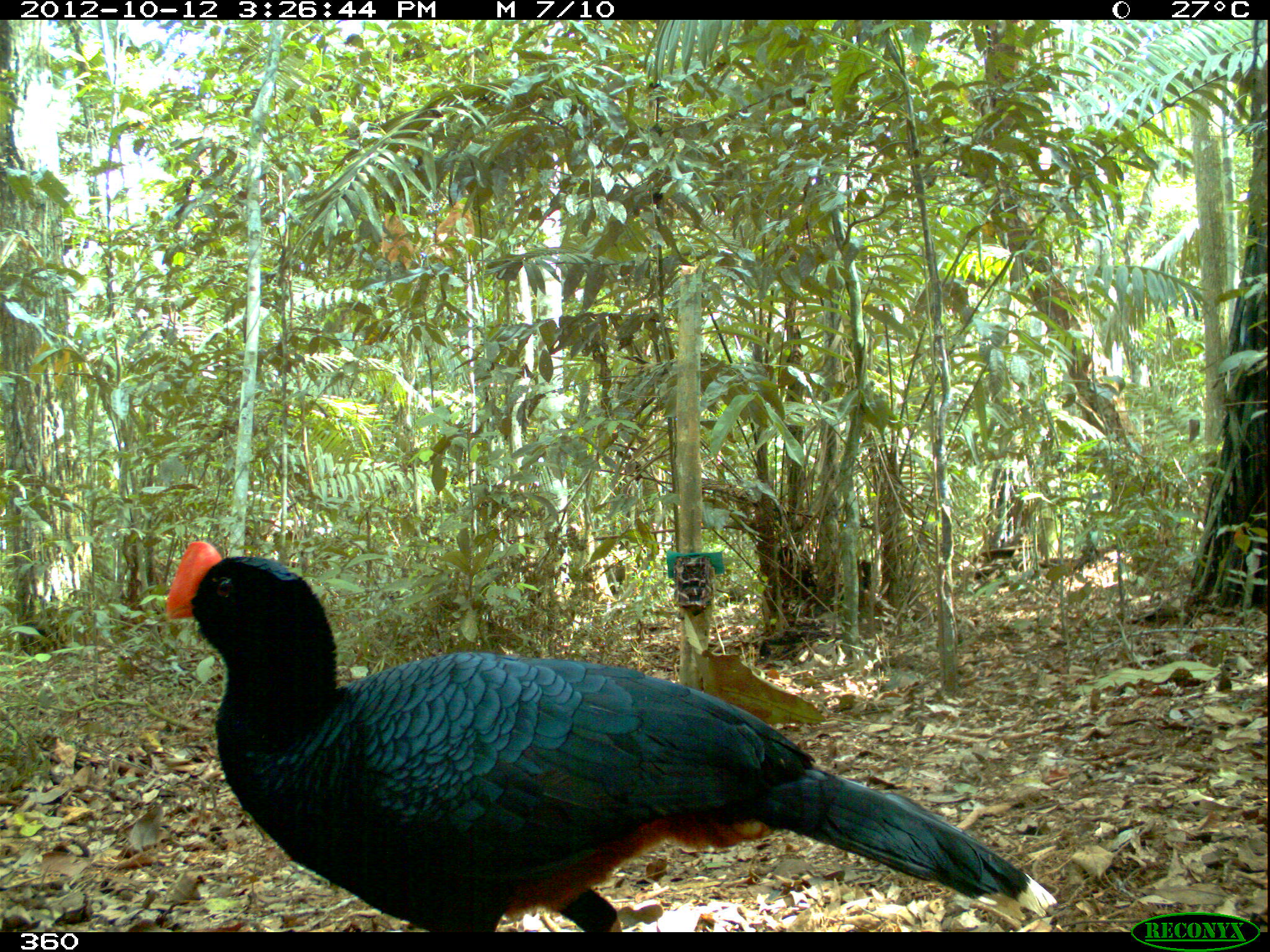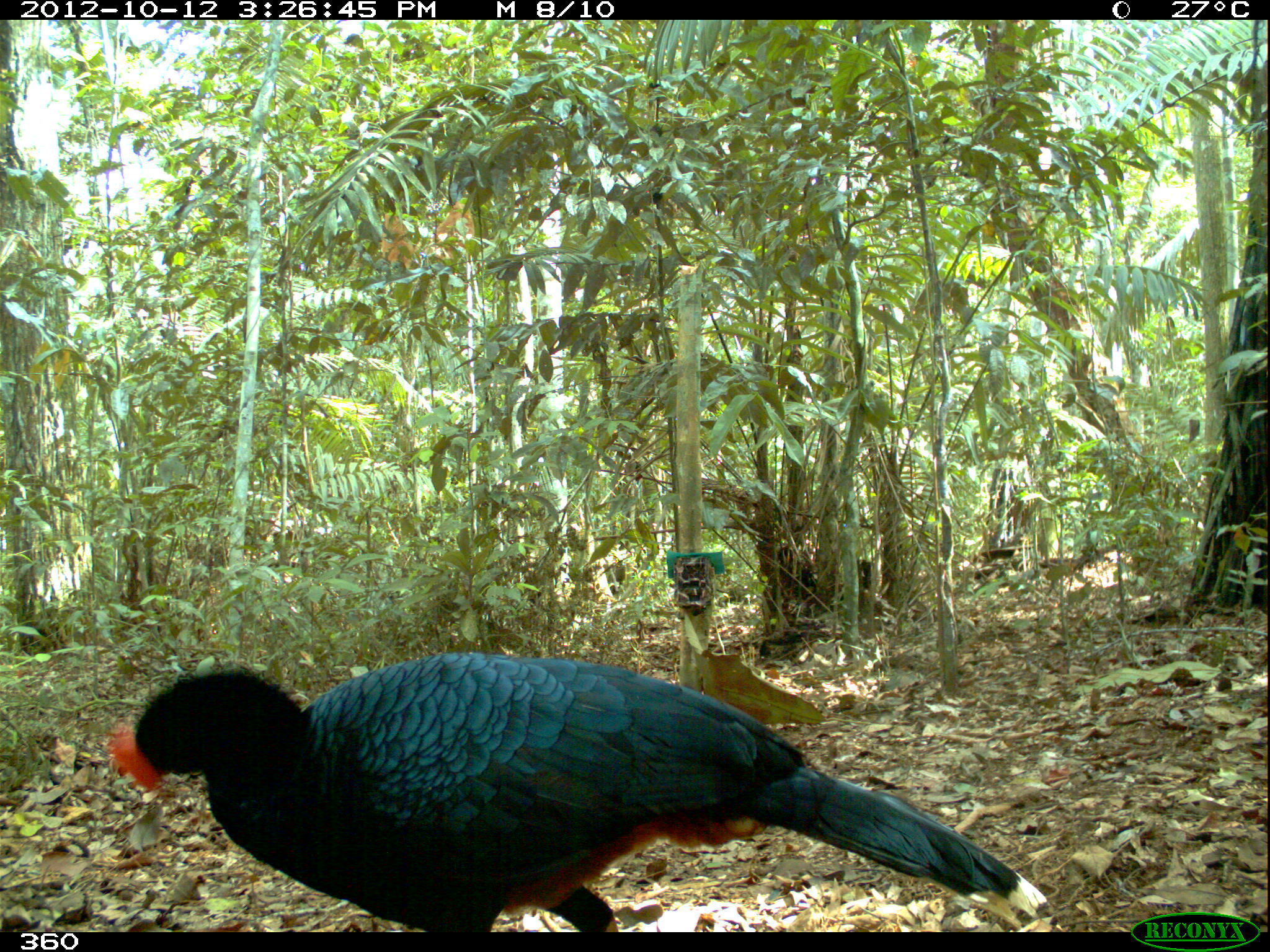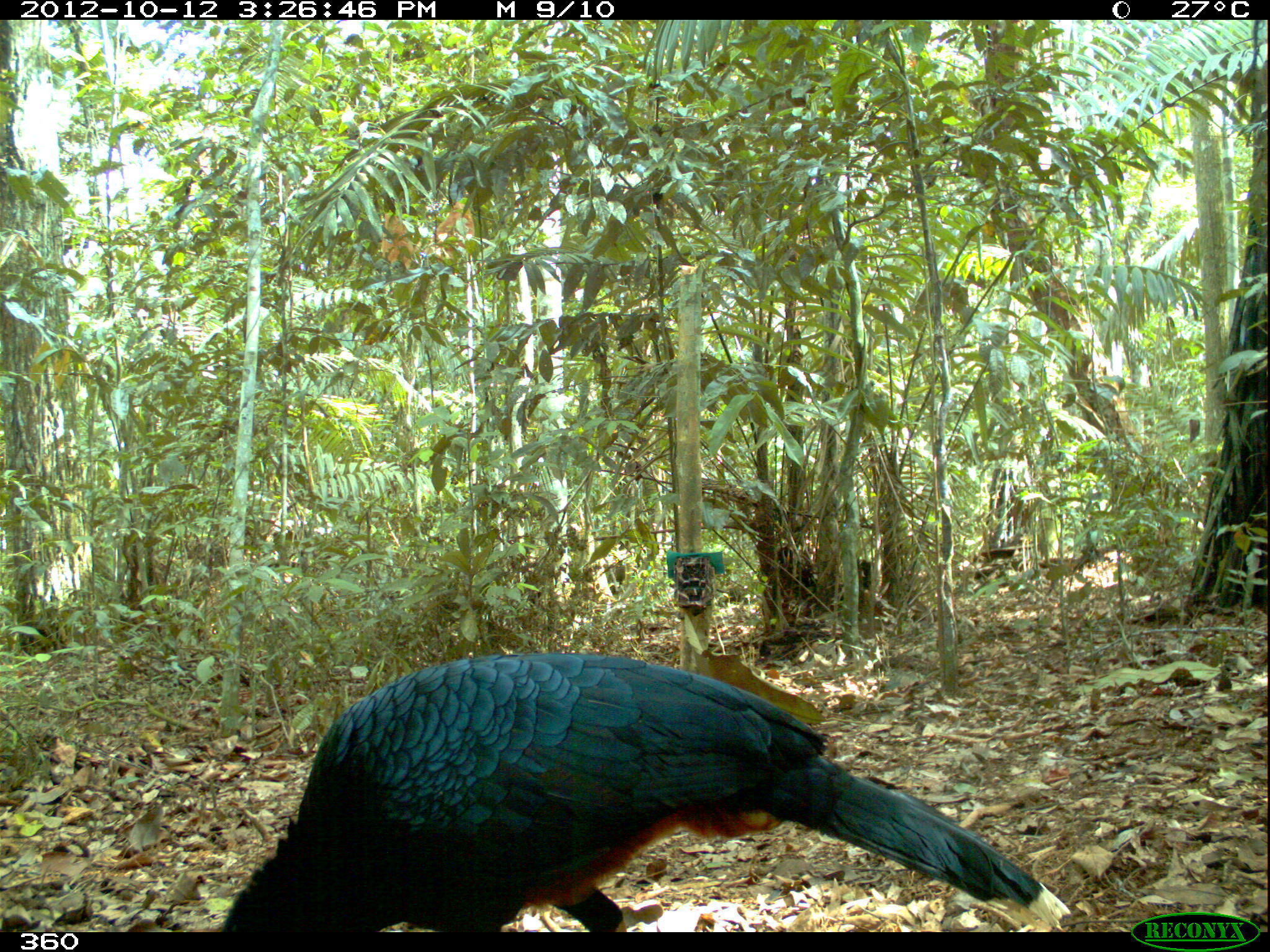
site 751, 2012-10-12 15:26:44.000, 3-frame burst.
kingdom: Animalia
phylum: Chordata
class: Aves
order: Galliformes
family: Cracidae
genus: Mitu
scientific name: Mitu tuberosum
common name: razor-billed curassow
Mitu tuberosum (razor-billed curassow).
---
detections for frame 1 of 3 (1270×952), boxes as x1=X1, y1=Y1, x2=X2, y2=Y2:
mitu tuberosum: x1=163, y1=538, x2=1057, y2=928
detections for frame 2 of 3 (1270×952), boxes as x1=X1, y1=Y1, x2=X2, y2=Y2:
mitu tuberosum: x1=101, y1=648, x2=1046, y2=931